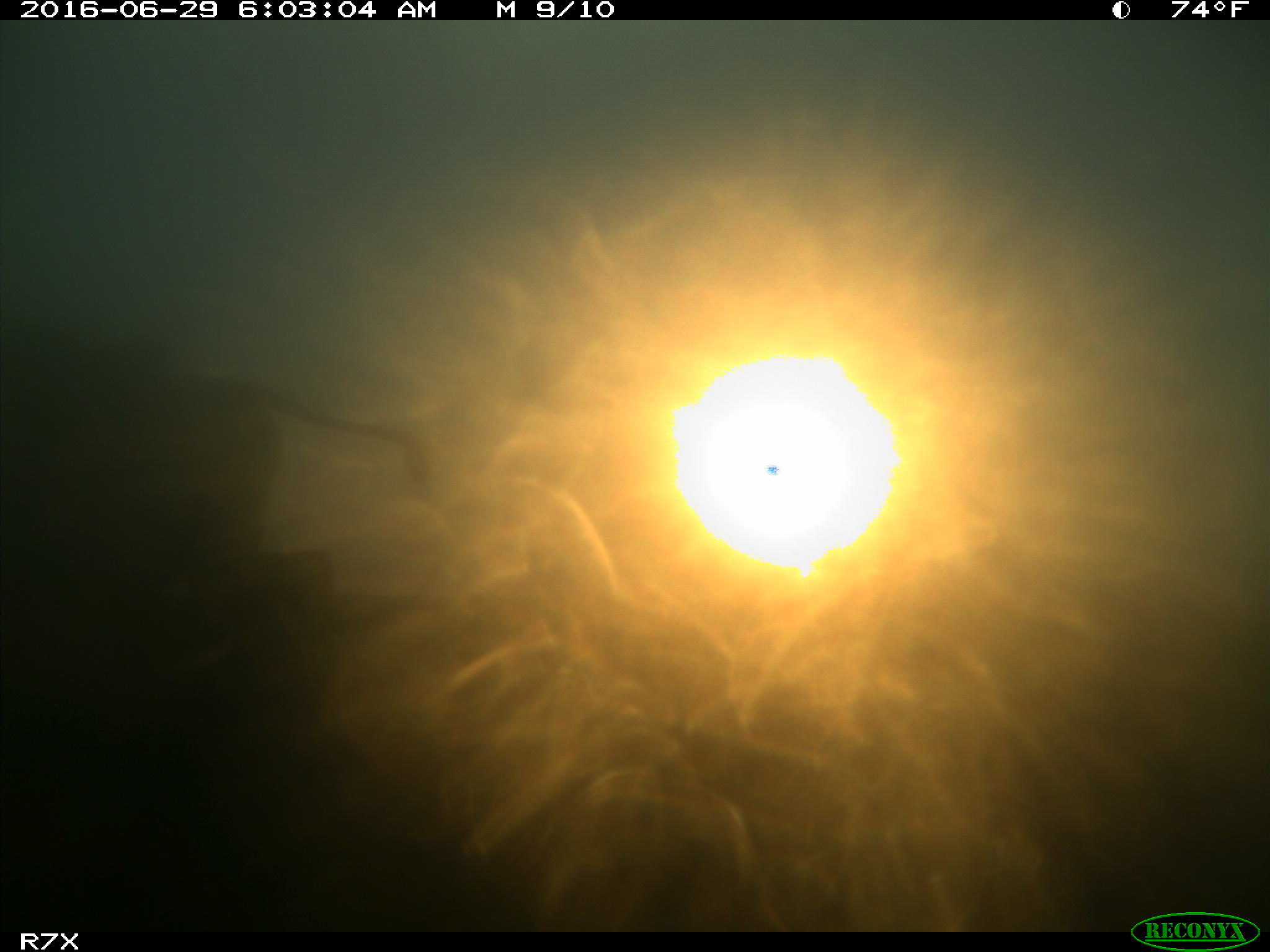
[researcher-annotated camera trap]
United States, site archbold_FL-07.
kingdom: Animalia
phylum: Chordata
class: Mammalia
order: Artiodactyla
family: Bovidae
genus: Bos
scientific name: Bos taurus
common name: domestic cow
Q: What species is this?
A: Bos taurus (domestic cow).